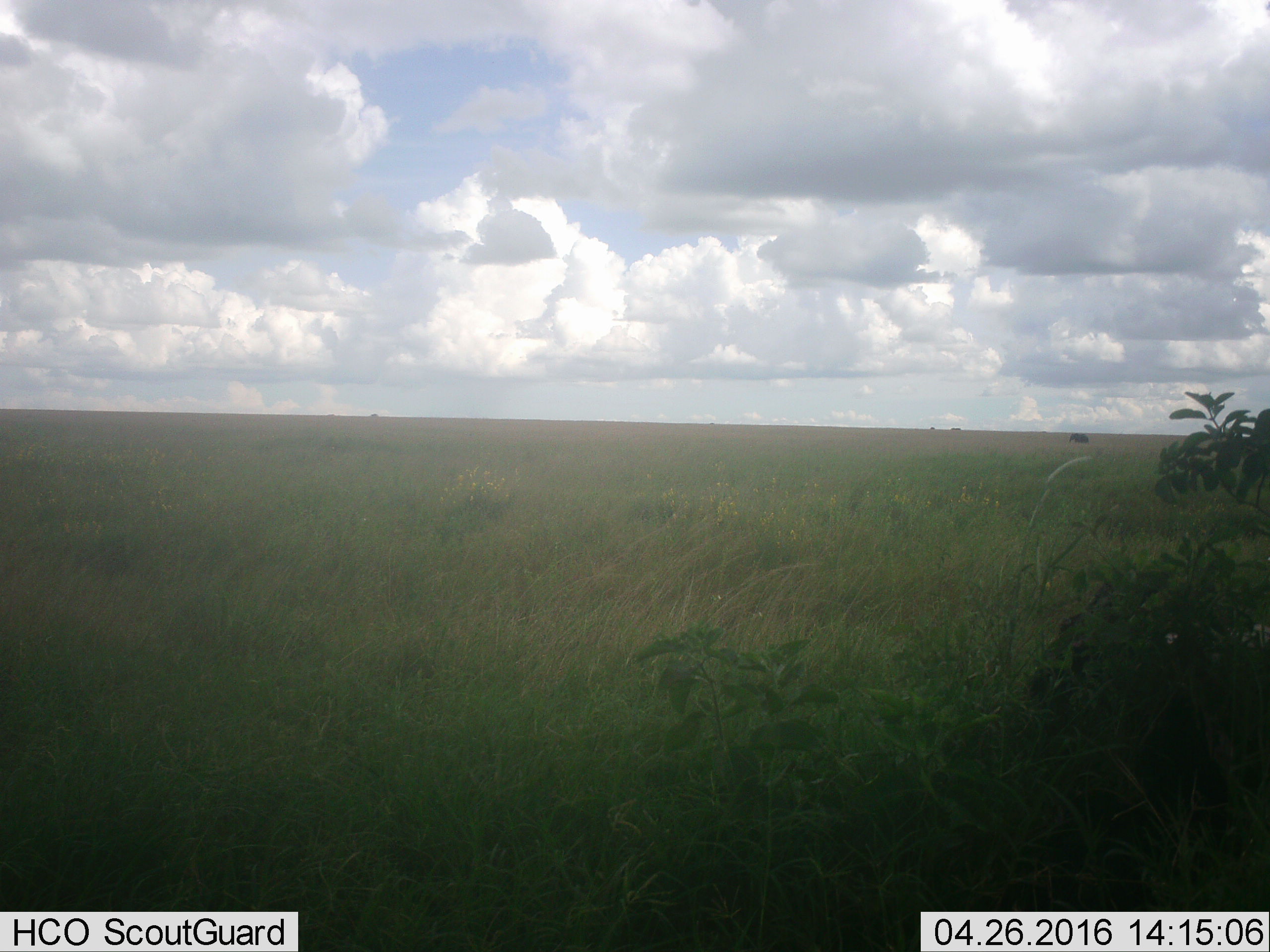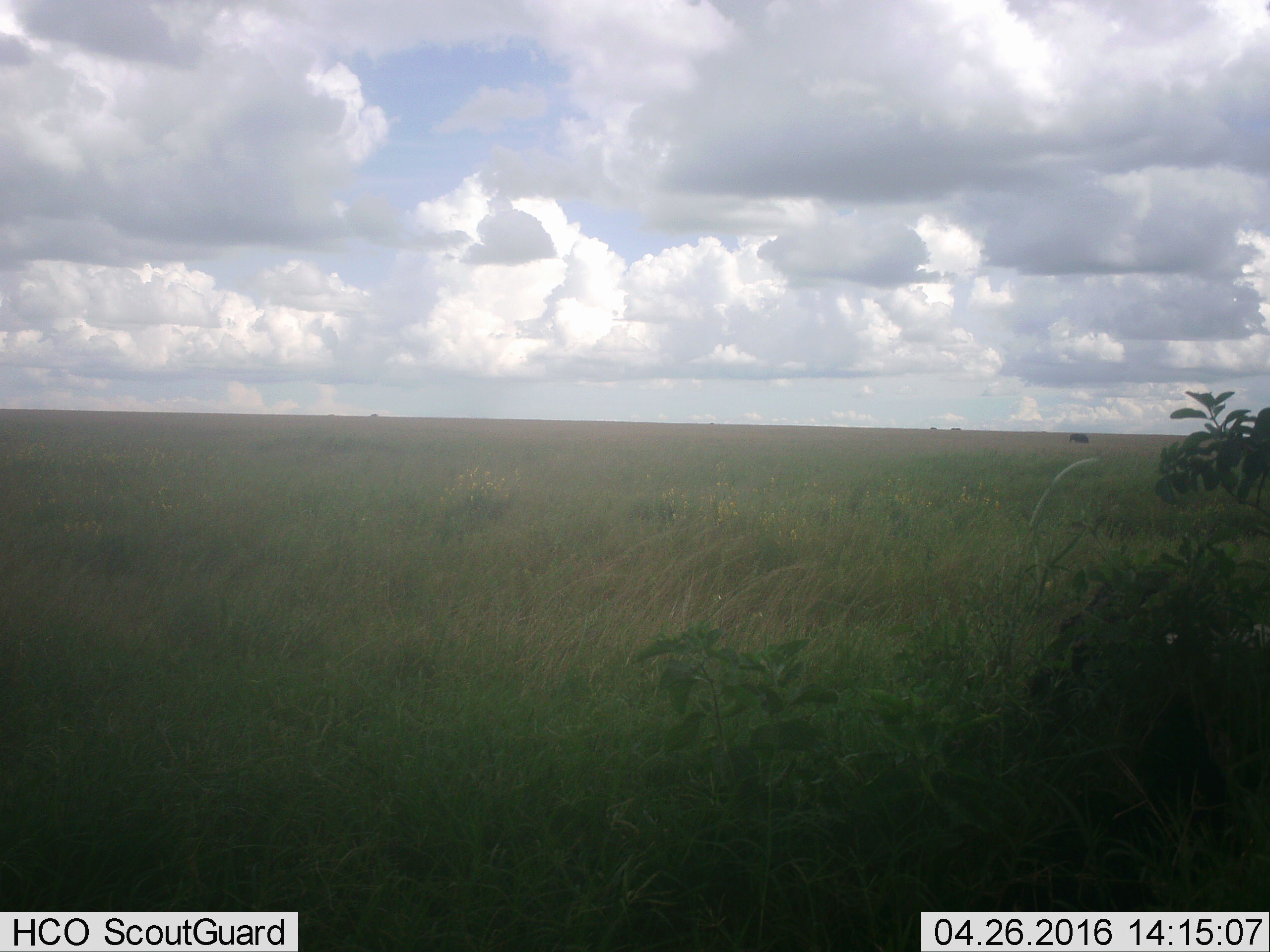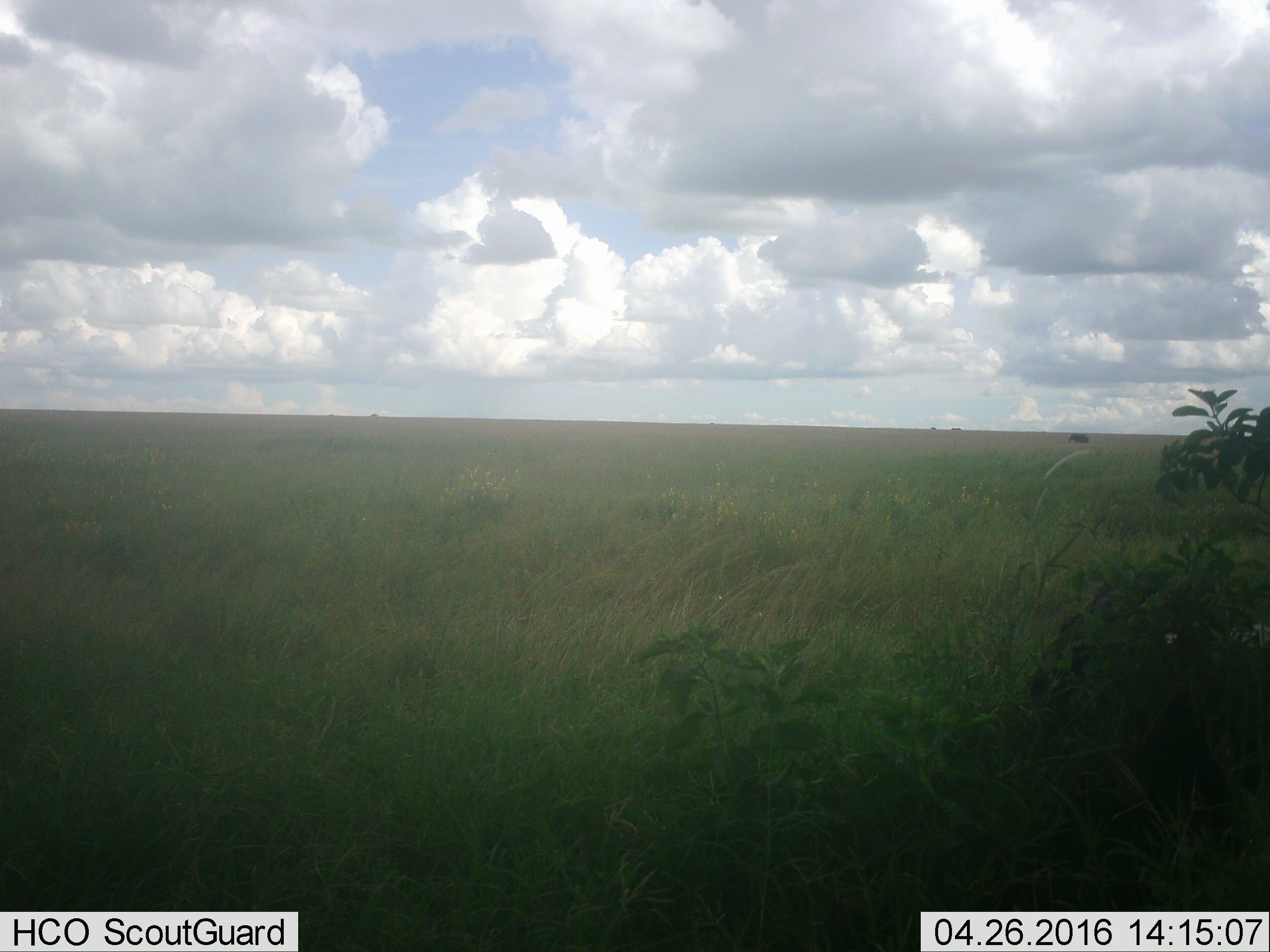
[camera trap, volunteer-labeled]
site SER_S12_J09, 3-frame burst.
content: unidentified animal